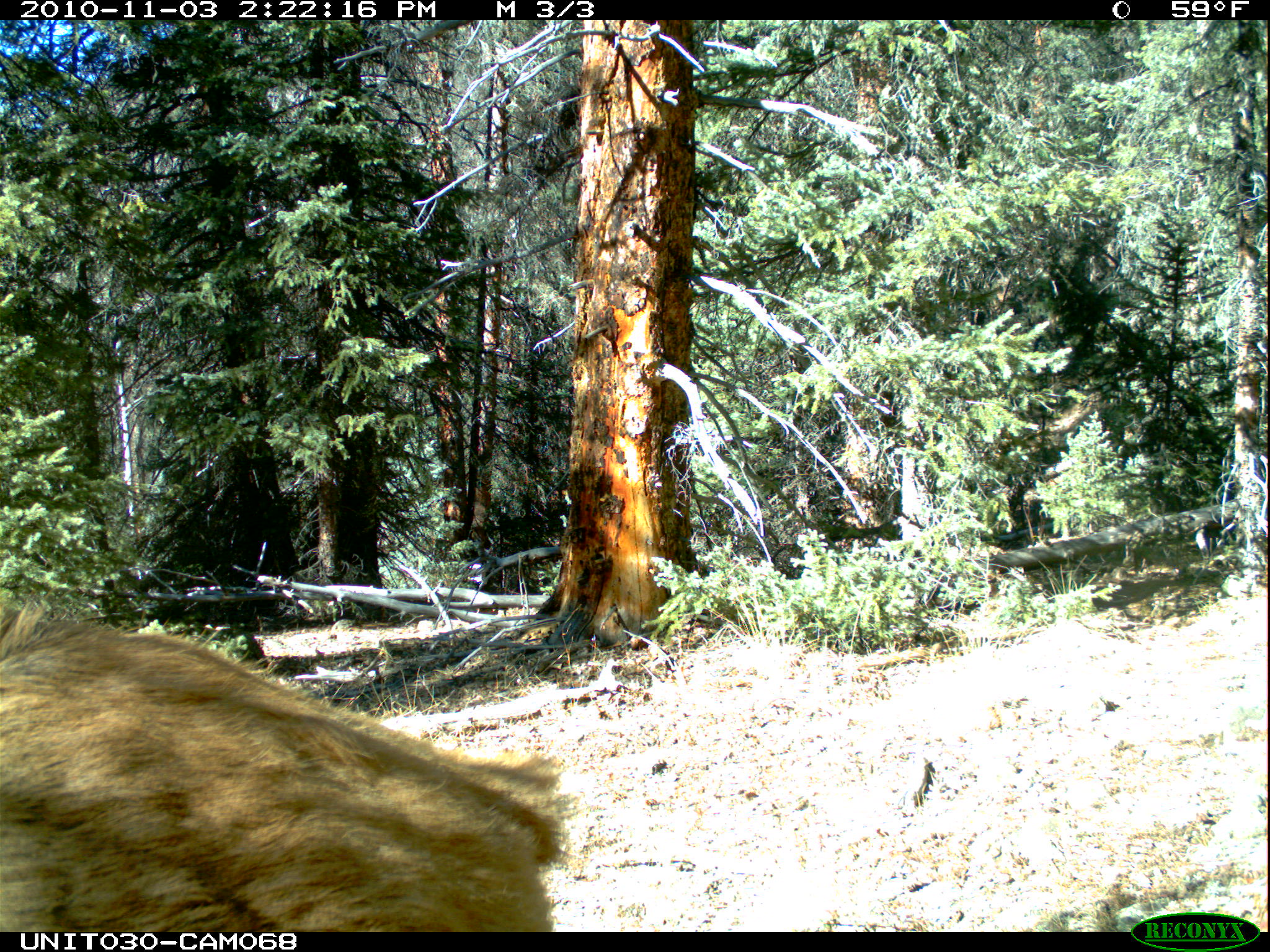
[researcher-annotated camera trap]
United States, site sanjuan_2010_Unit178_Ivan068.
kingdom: Animalia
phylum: Chordata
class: Mammalia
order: Artiodactyla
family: Cervidae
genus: Cervus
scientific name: Cervus elaphus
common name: red deer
Cervus elaphus (red deer).